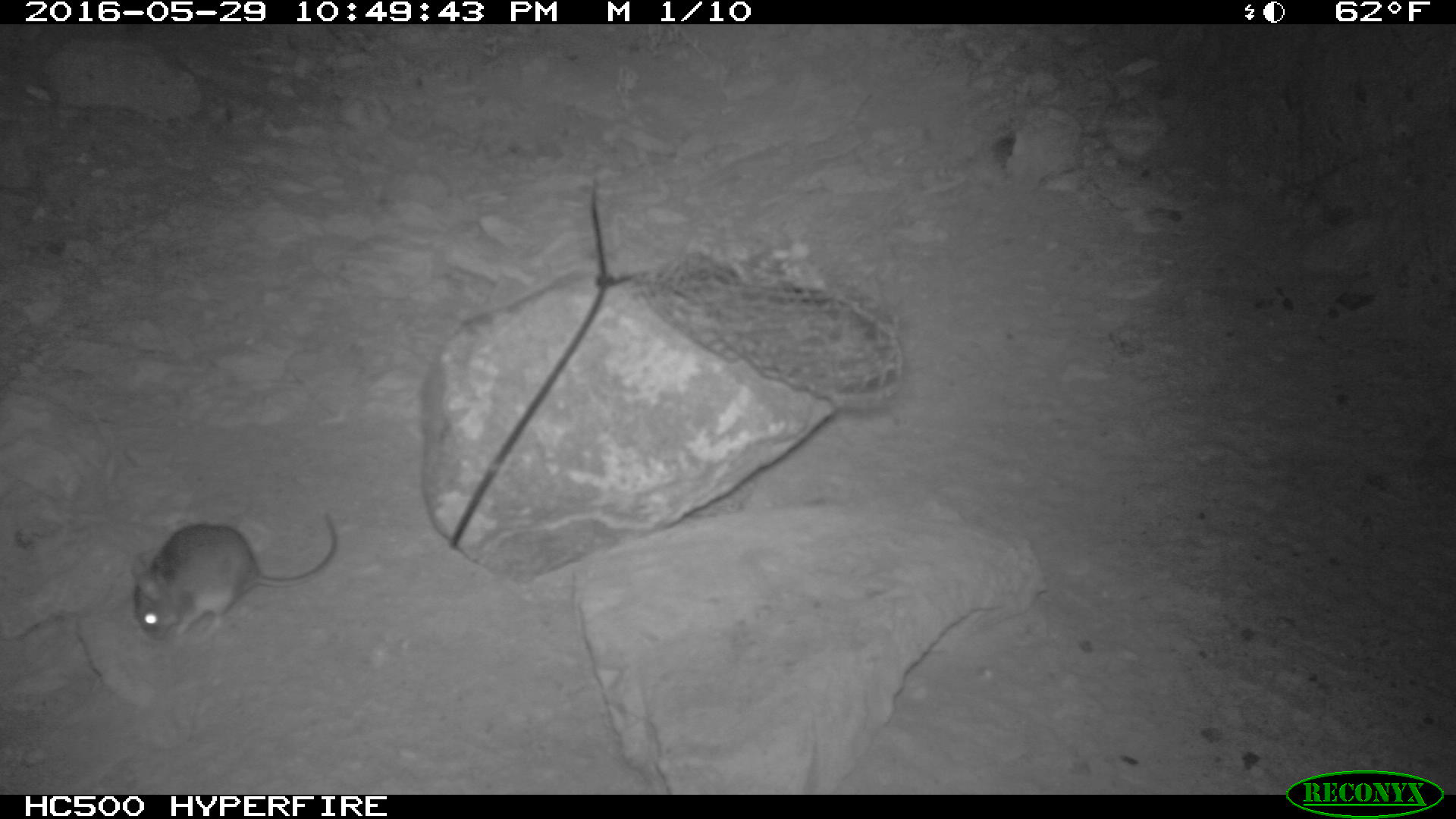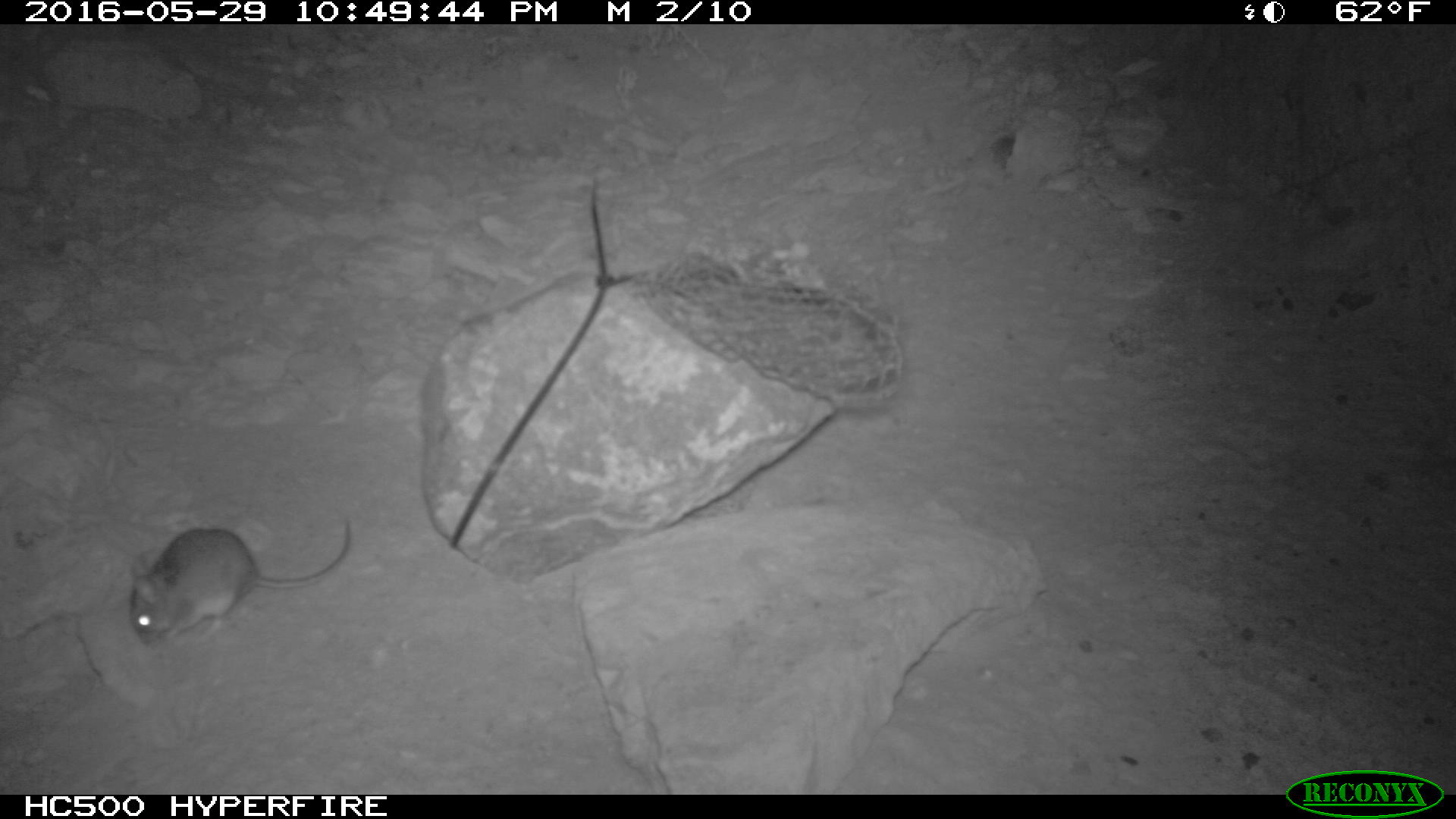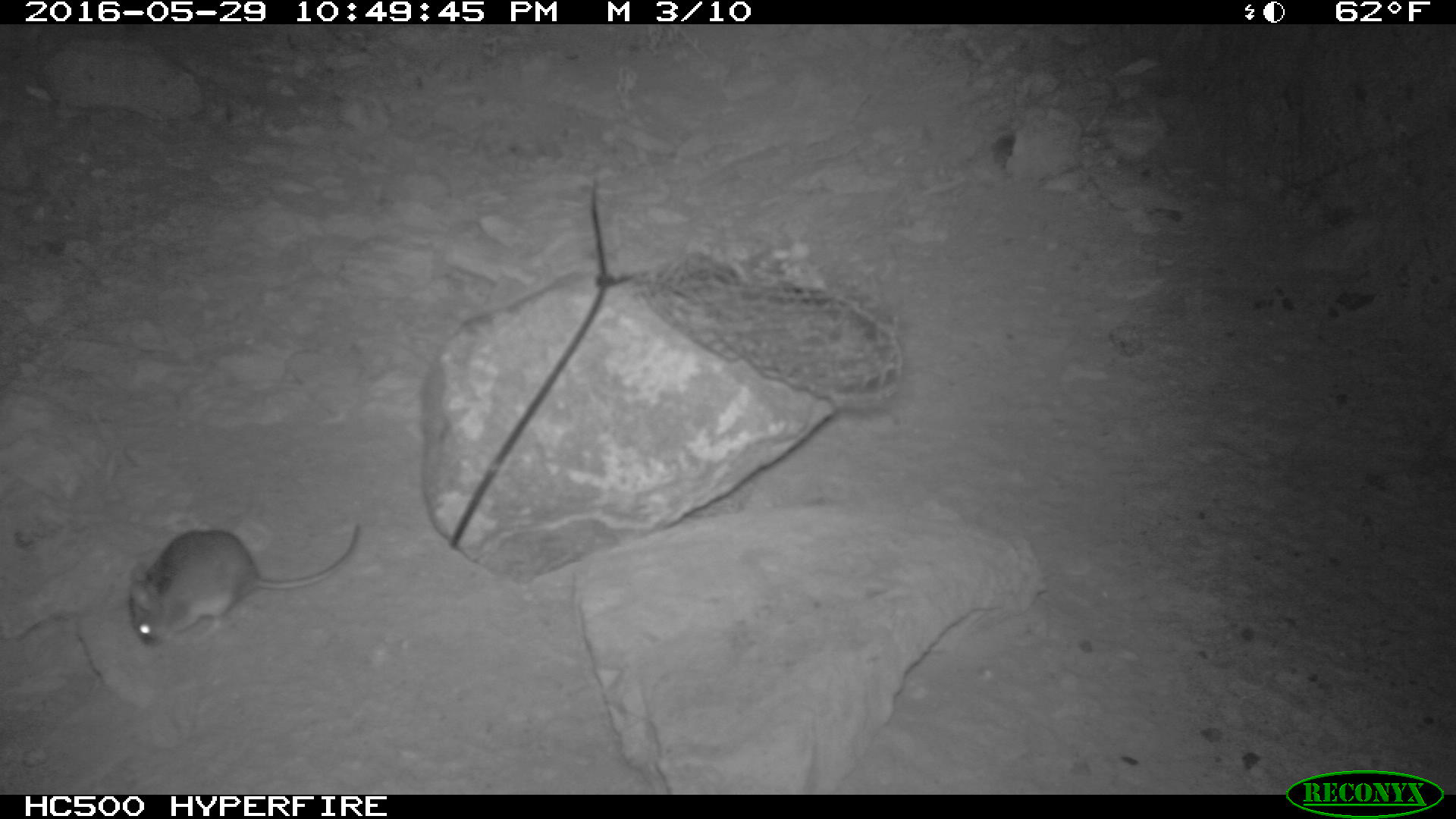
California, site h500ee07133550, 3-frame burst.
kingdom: Animalia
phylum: Chordata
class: Mammalia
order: Rodentia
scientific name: Rodentia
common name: rodent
Rodent (Rodentia).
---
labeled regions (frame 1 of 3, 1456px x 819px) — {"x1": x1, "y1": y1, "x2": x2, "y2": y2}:
rodent: {"x1": 132, "y1": 513, "x2": 337, "y2": 647}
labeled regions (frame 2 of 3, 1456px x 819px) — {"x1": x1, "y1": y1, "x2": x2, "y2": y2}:
rodent: {"x1": 128, "y1": 515, "x2": 353, "y2": 643}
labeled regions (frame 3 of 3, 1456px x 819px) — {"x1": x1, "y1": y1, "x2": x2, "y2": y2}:
rodent: {"x1": 130, "y1": 521, "x2": 360, "y2": 646}